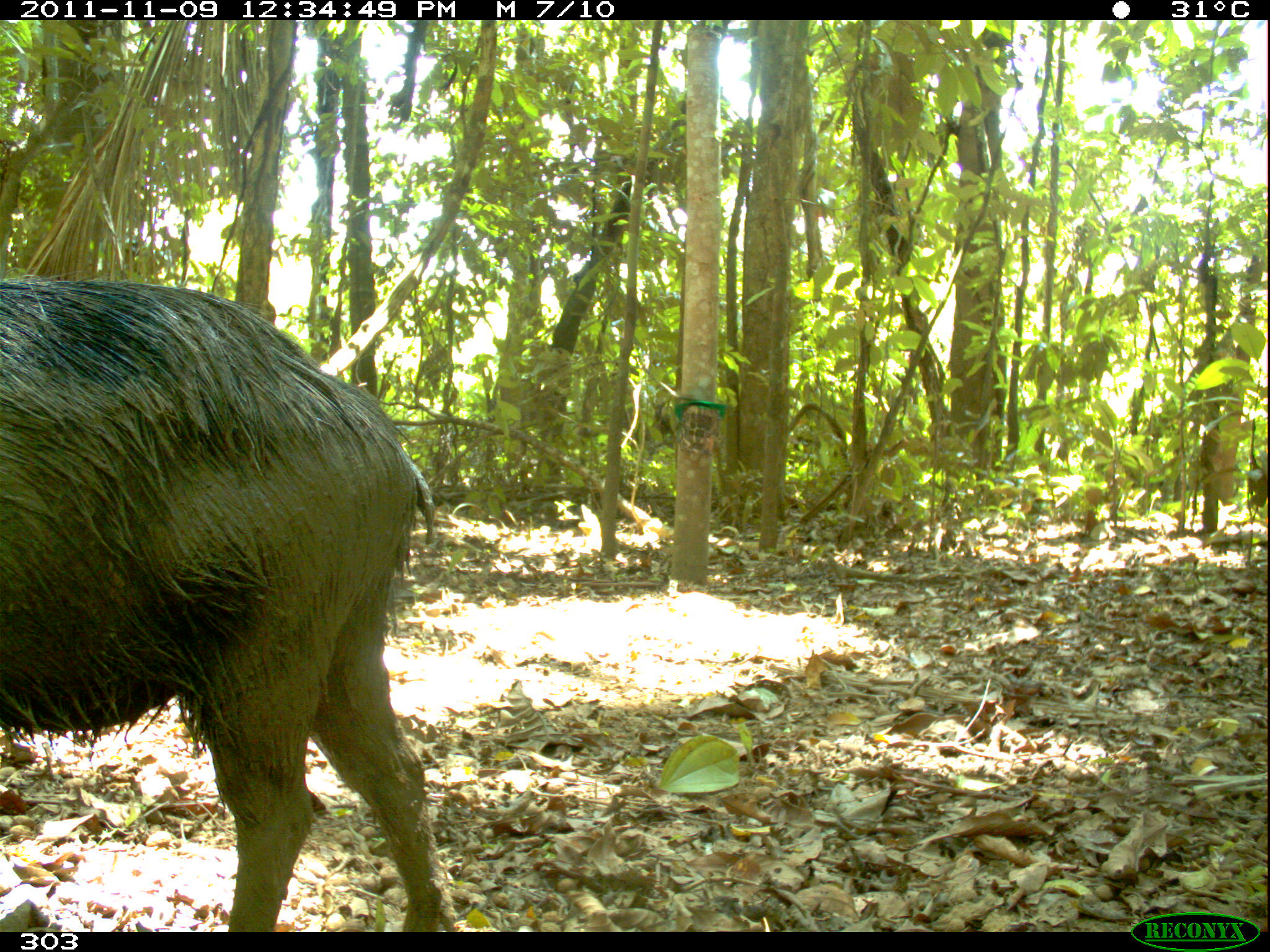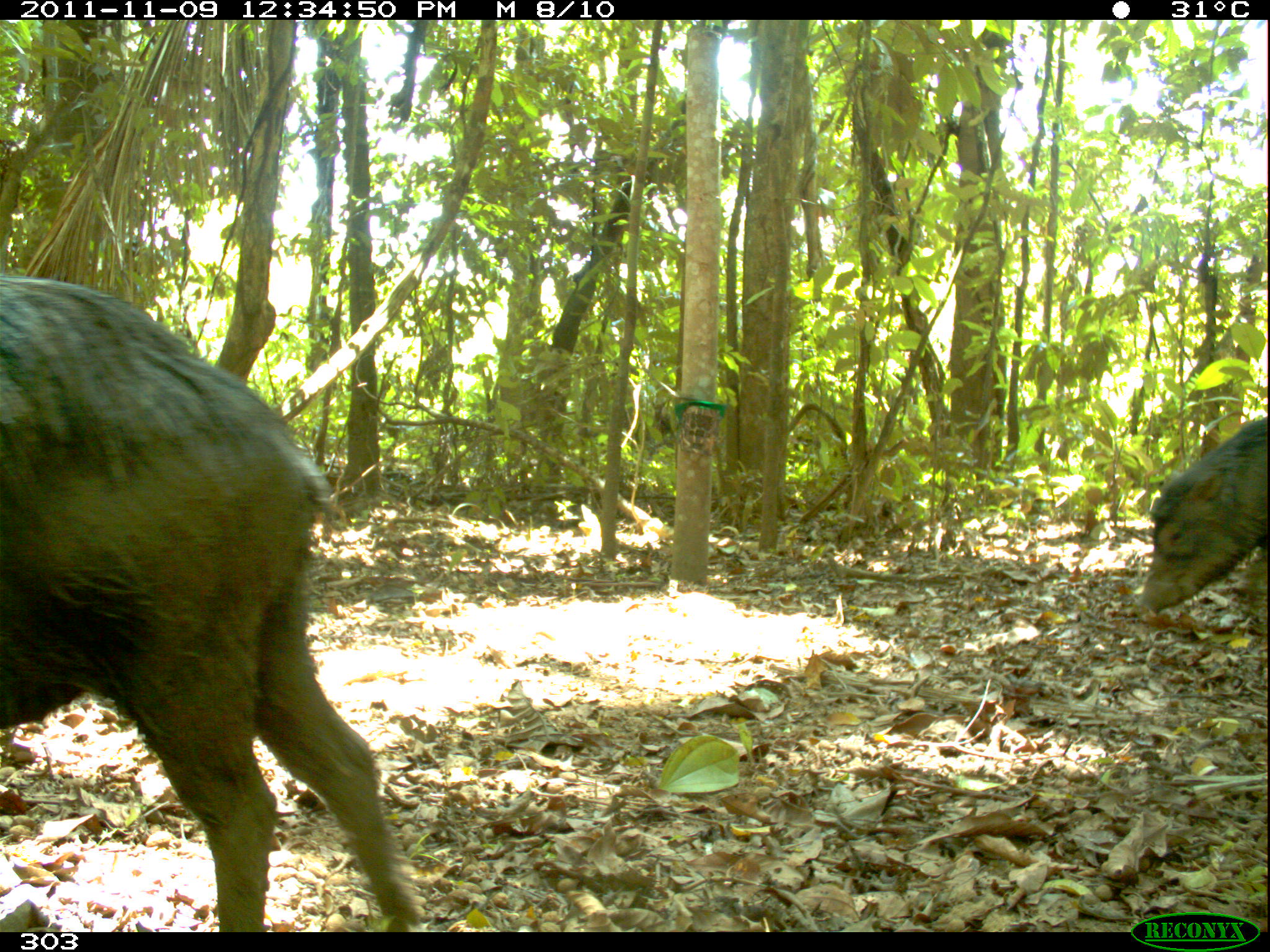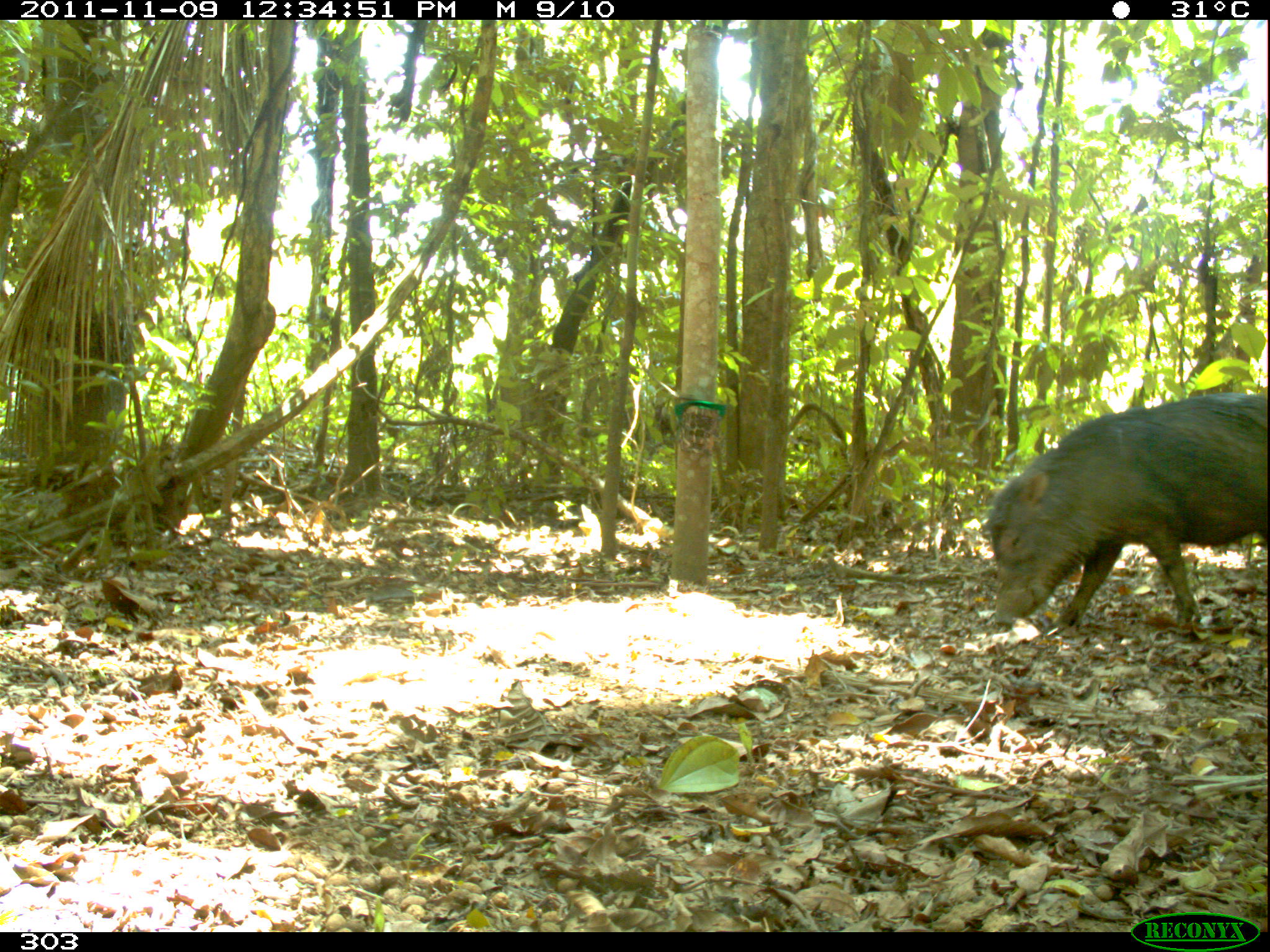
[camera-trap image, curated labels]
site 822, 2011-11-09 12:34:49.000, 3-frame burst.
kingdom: Animalia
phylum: Chordata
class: Mammalia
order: Artiodactyla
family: Tayassuidae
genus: Tayassu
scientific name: Tayassu pecari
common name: white-lipped peccary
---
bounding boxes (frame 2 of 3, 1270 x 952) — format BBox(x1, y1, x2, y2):
tayassu pecari: BBox(0, 274, 425, 932); BBox(1133, 415, 1270, 614)